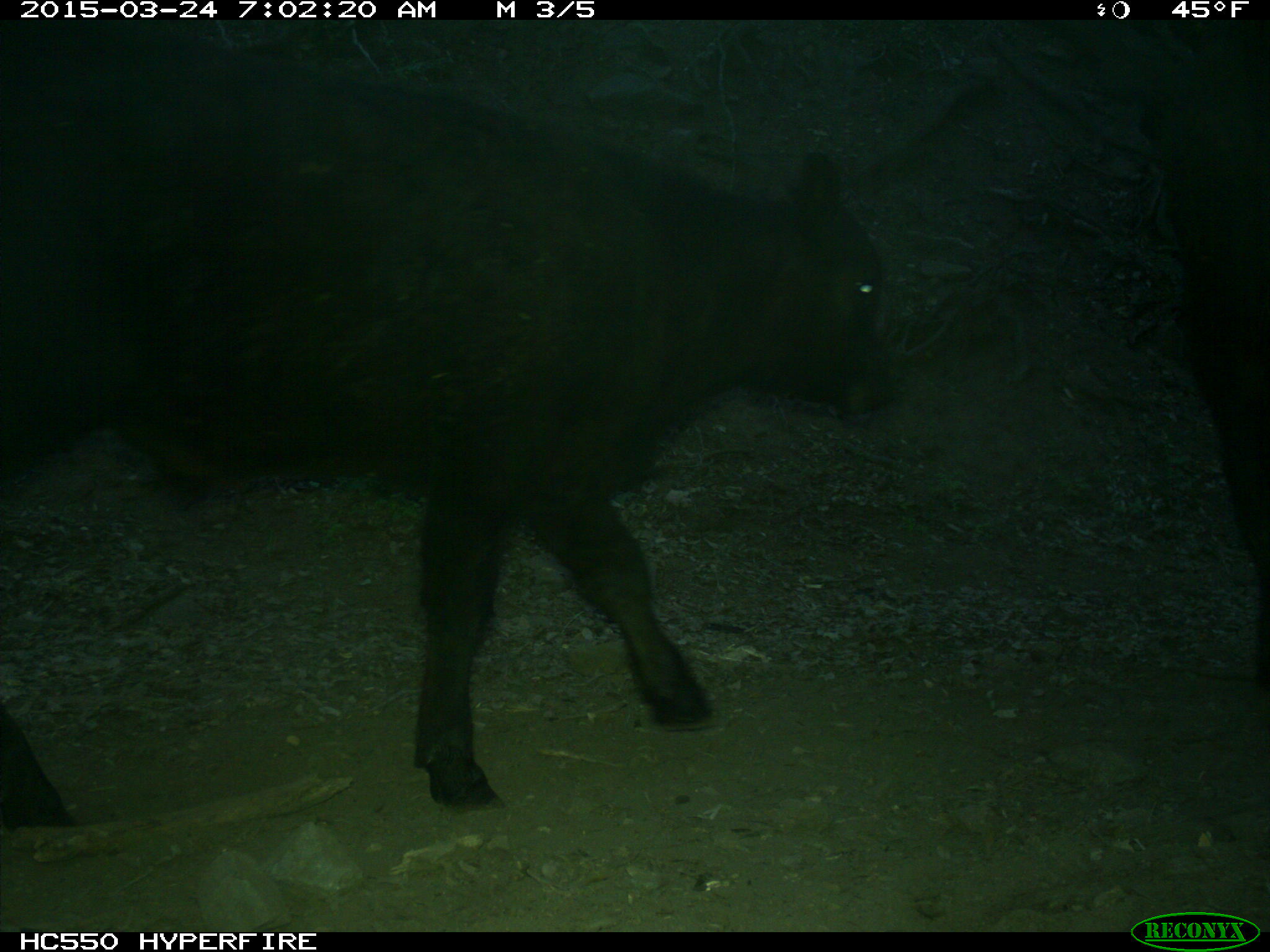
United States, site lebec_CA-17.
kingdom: Animalia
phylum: Chordata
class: Mammalia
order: Artiodactyla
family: Bovidae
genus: Bos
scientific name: Bos taurus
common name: domestic cow